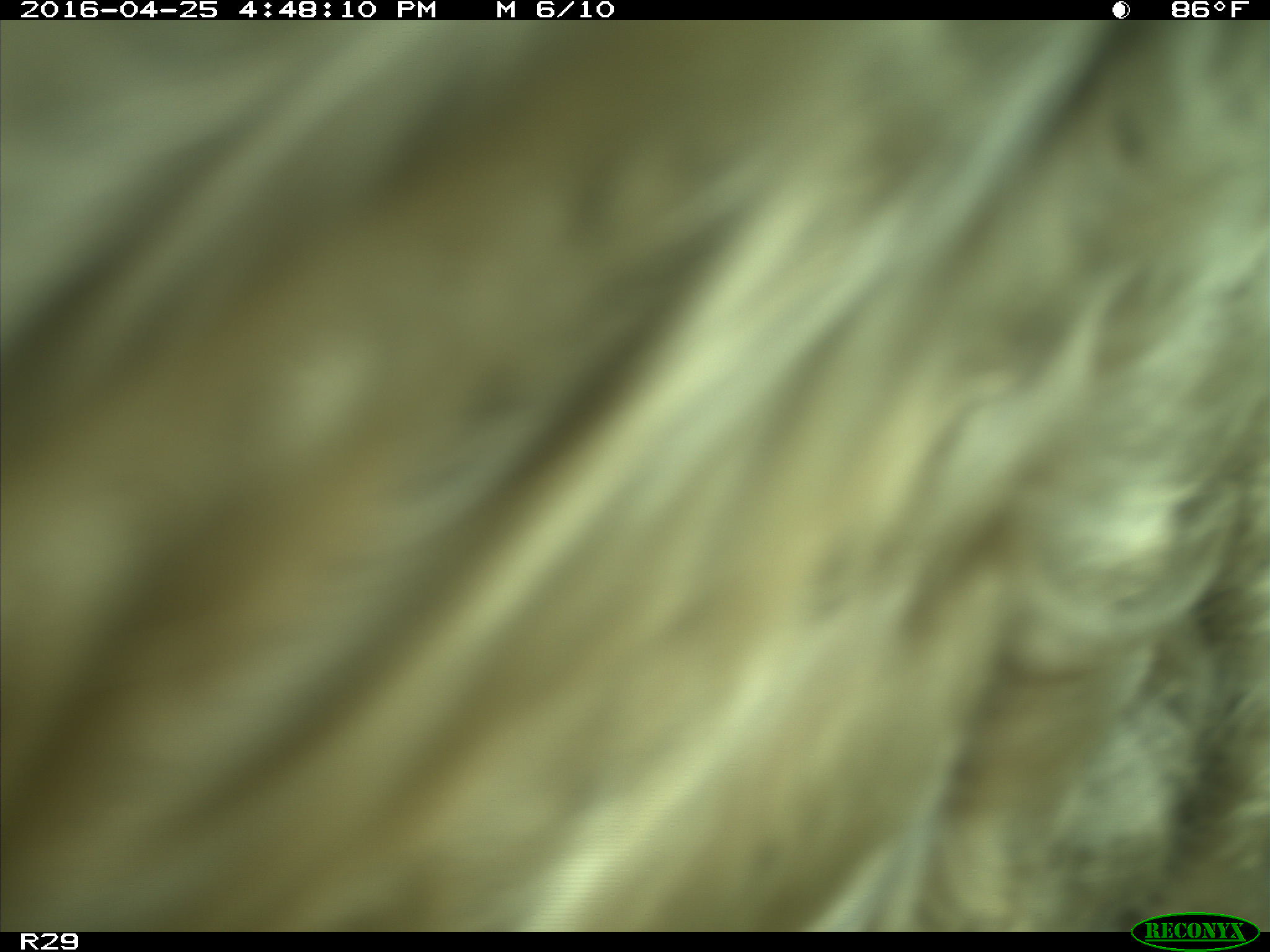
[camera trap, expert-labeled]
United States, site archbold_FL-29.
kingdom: Animalia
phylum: Chordata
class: Mammalia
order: Artiodactyla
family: Bovidae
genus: Bos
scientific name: Bos taurus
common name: domestic cow